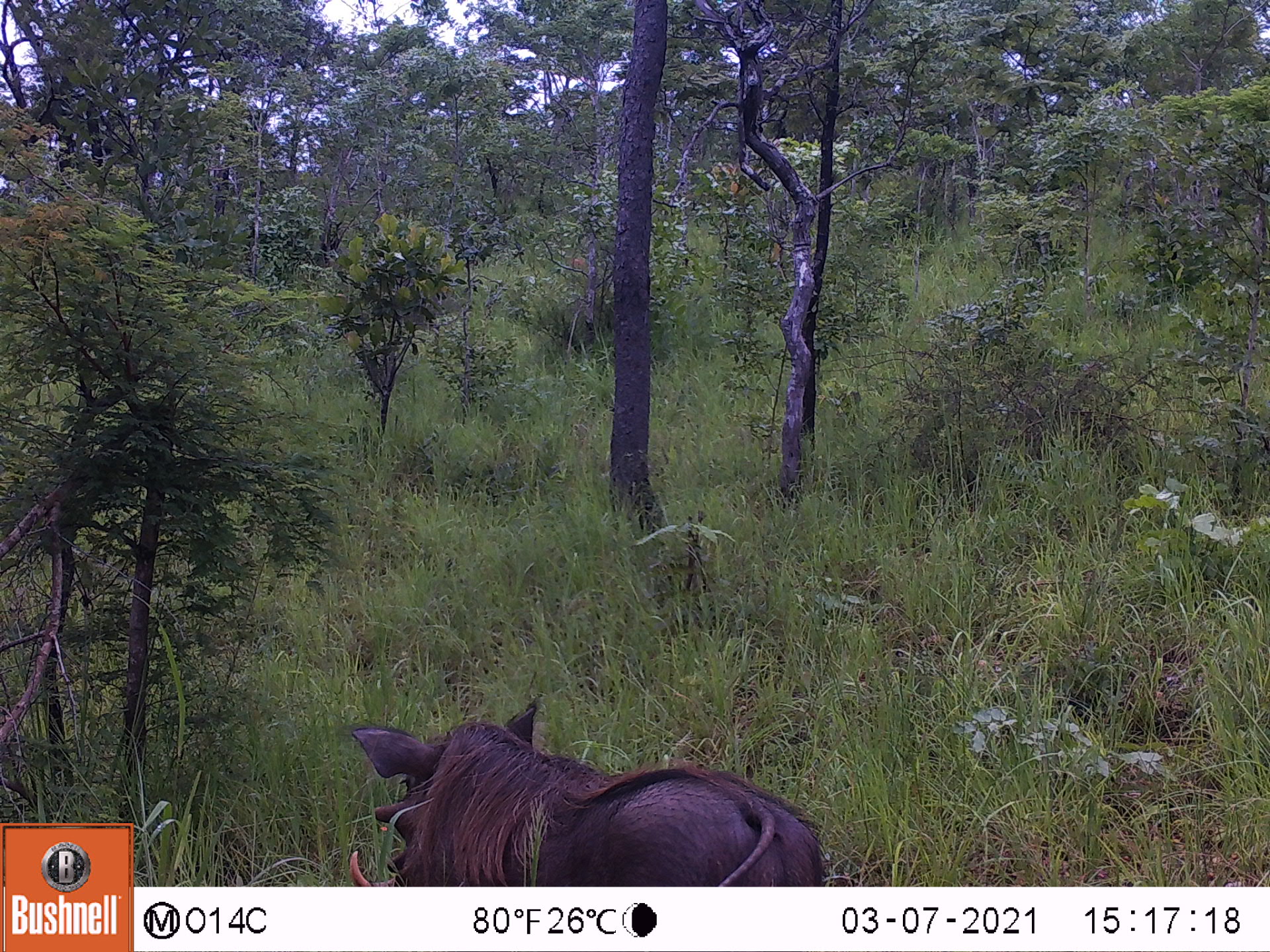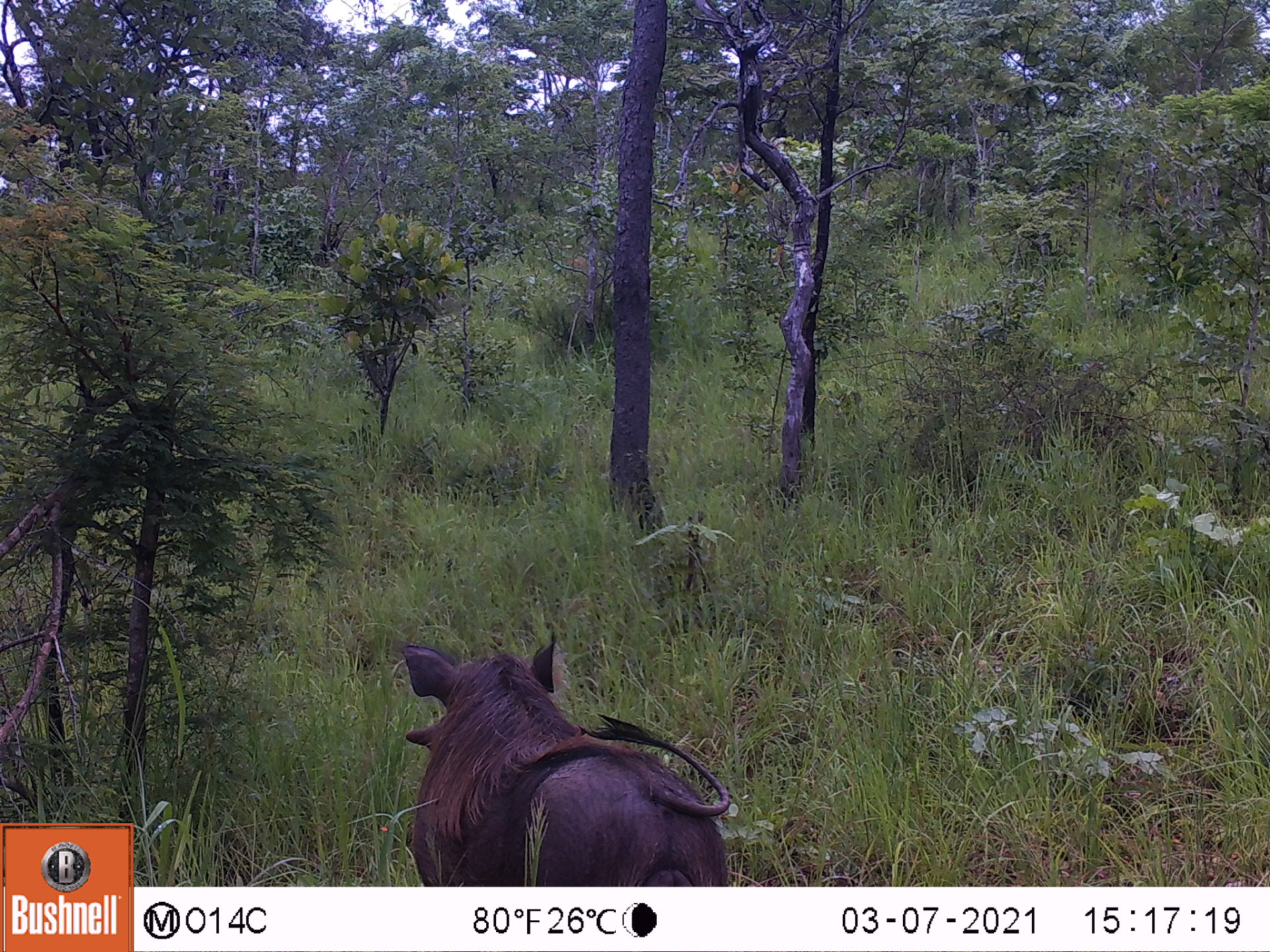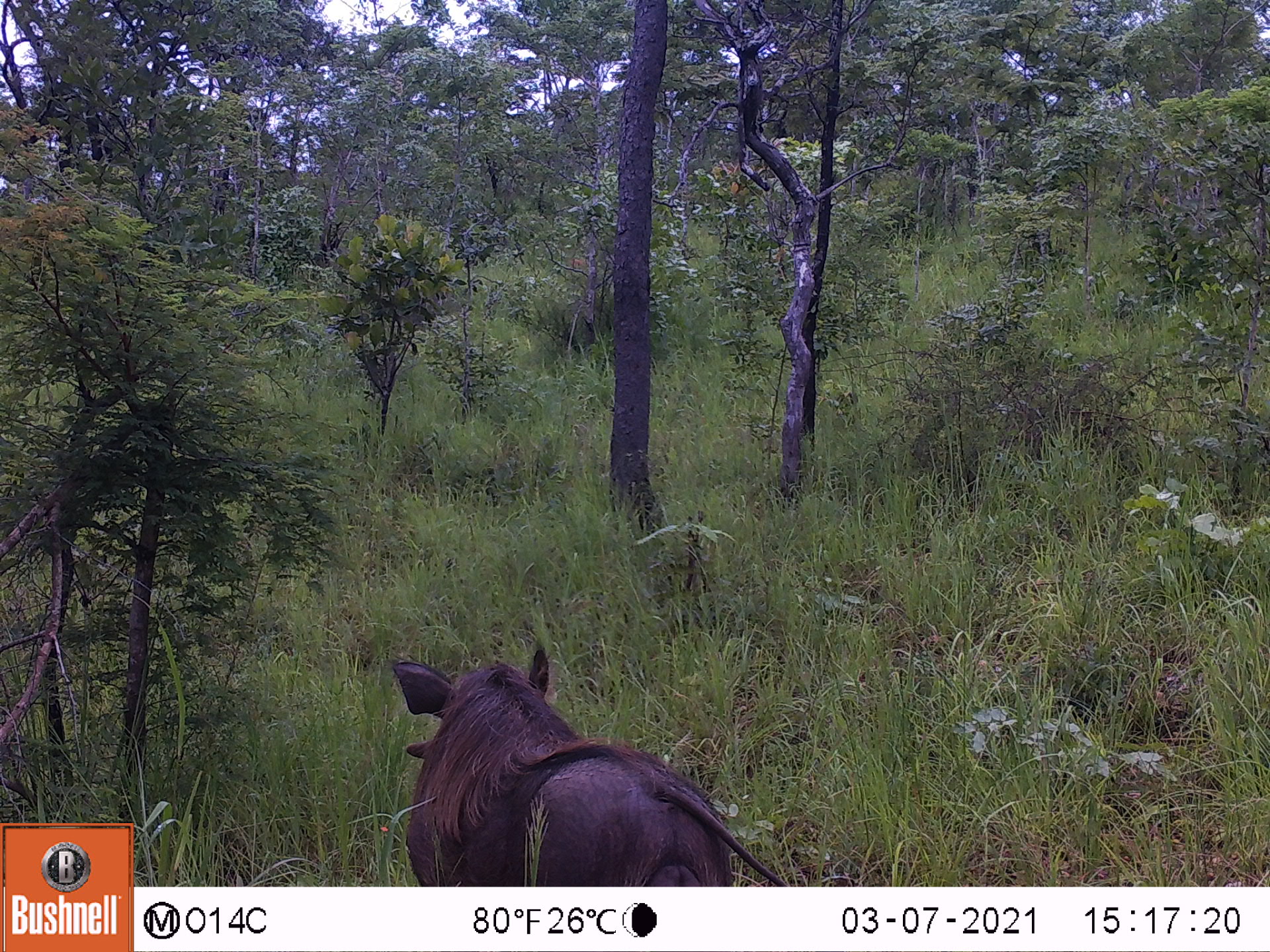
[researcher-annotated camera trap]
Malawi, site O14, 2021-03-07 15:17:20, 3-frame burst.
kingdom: Animalia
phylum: Chordata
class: Mammalia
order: Artiodactyla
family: Suidae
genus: Phacochoerus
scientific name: Phacochoerus africanus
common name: common warthog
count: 1